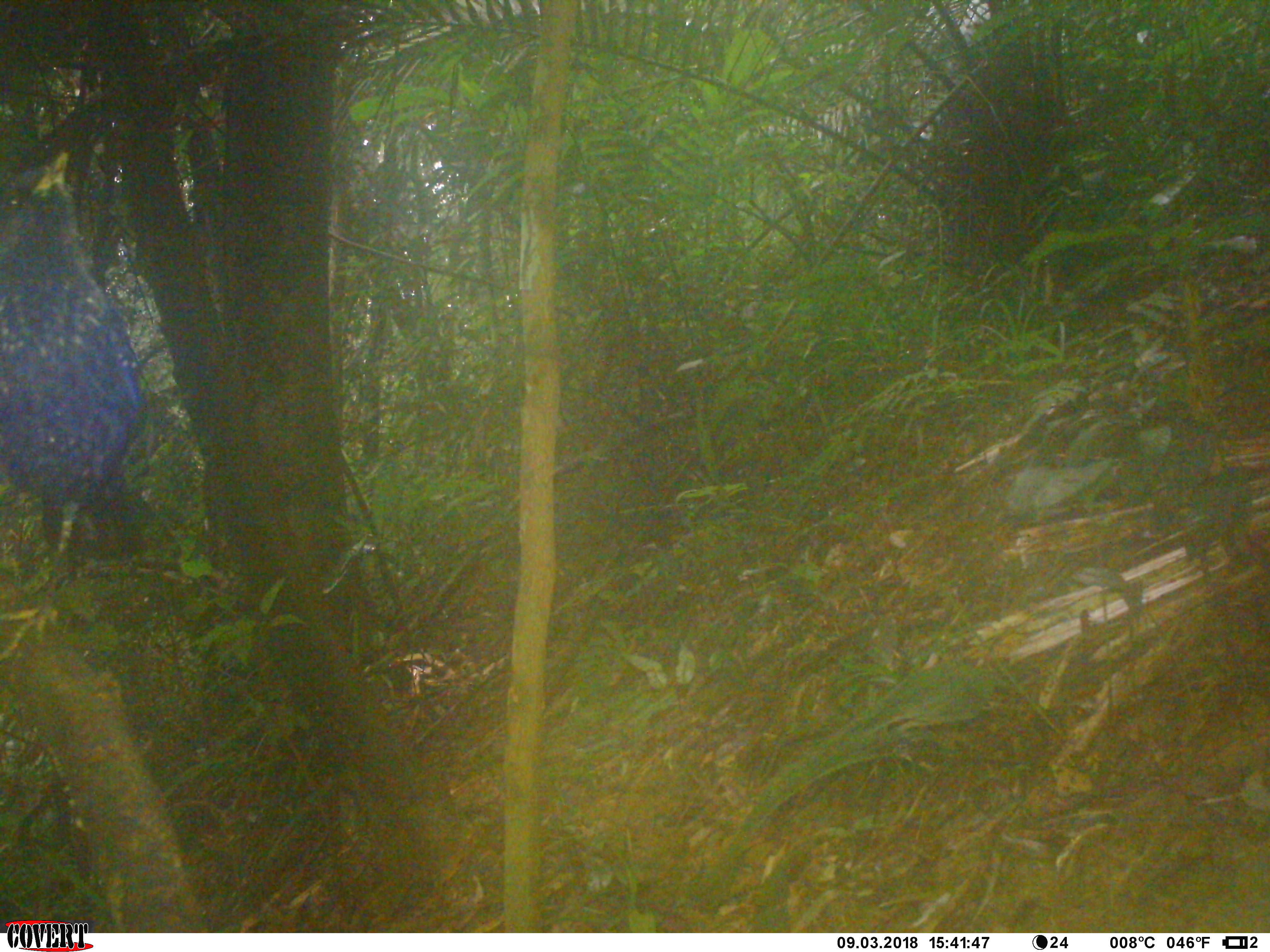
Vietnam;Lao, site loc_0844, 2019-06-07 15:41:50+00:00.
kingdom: Animalia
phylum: Chordata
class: Aves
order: Passeriformes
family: Muscicapidae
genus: Myophonus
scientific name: Myophonus caeruleus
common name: blue whistling thrush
Blue whistling thrush (Myophonus caeruleus). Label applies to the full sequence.